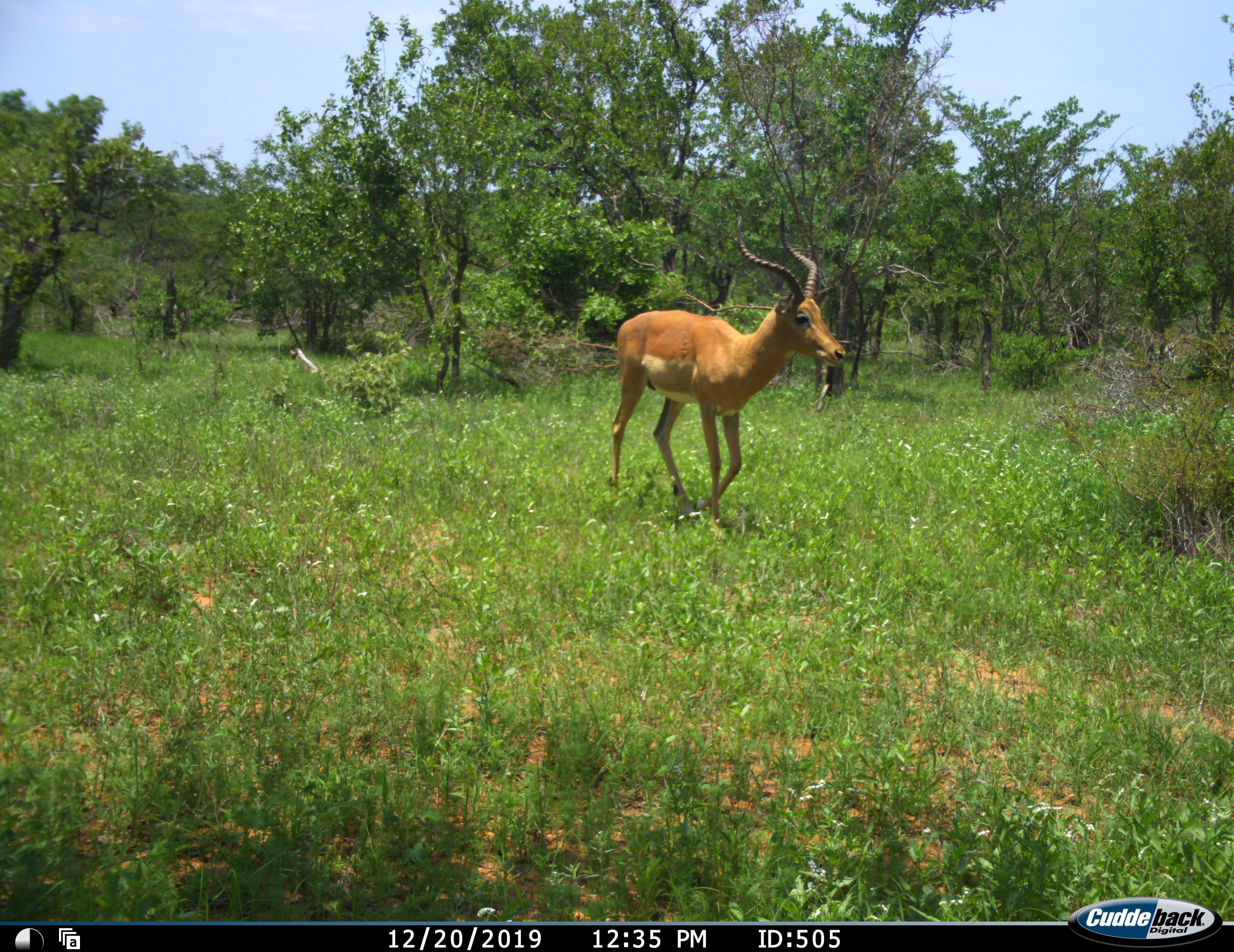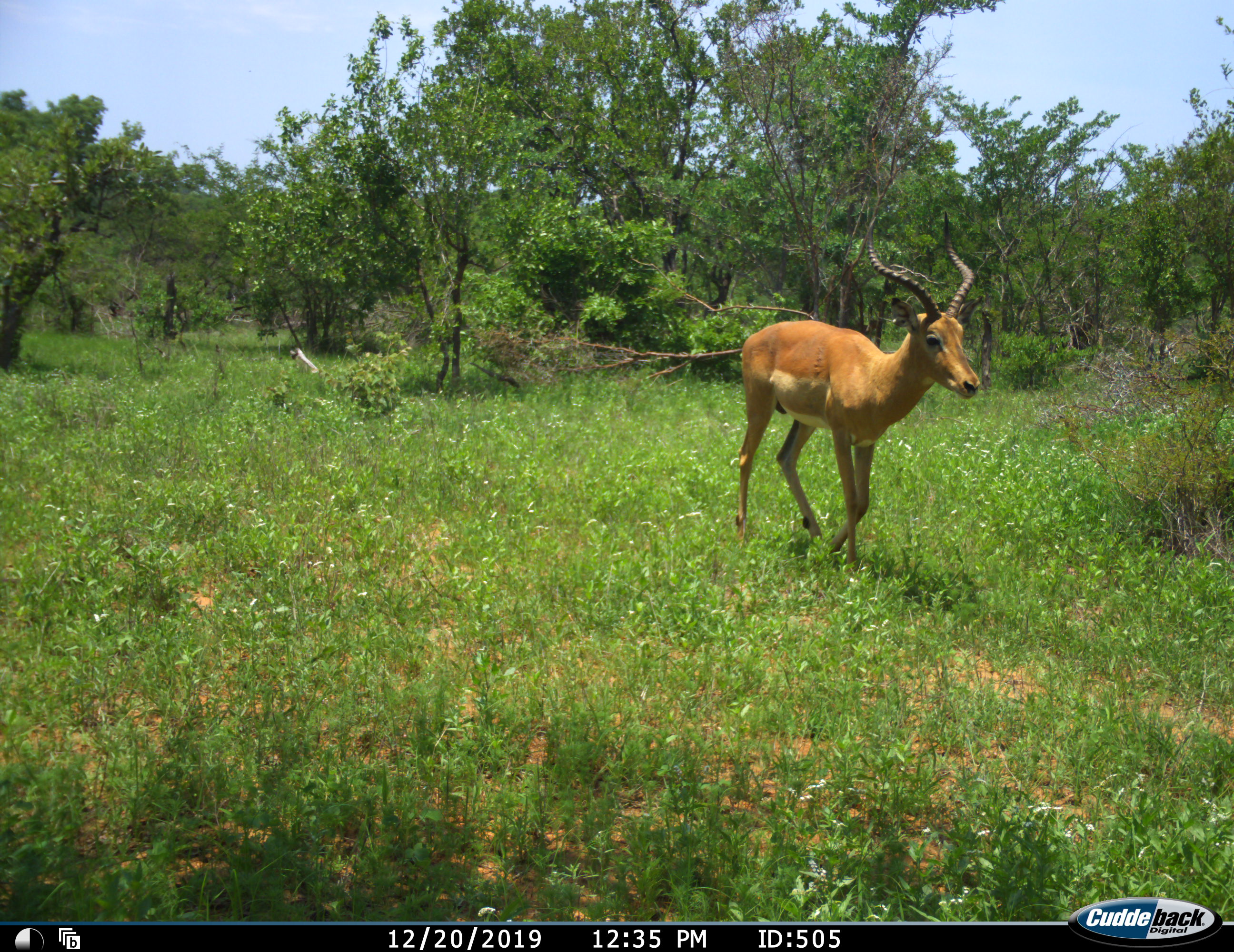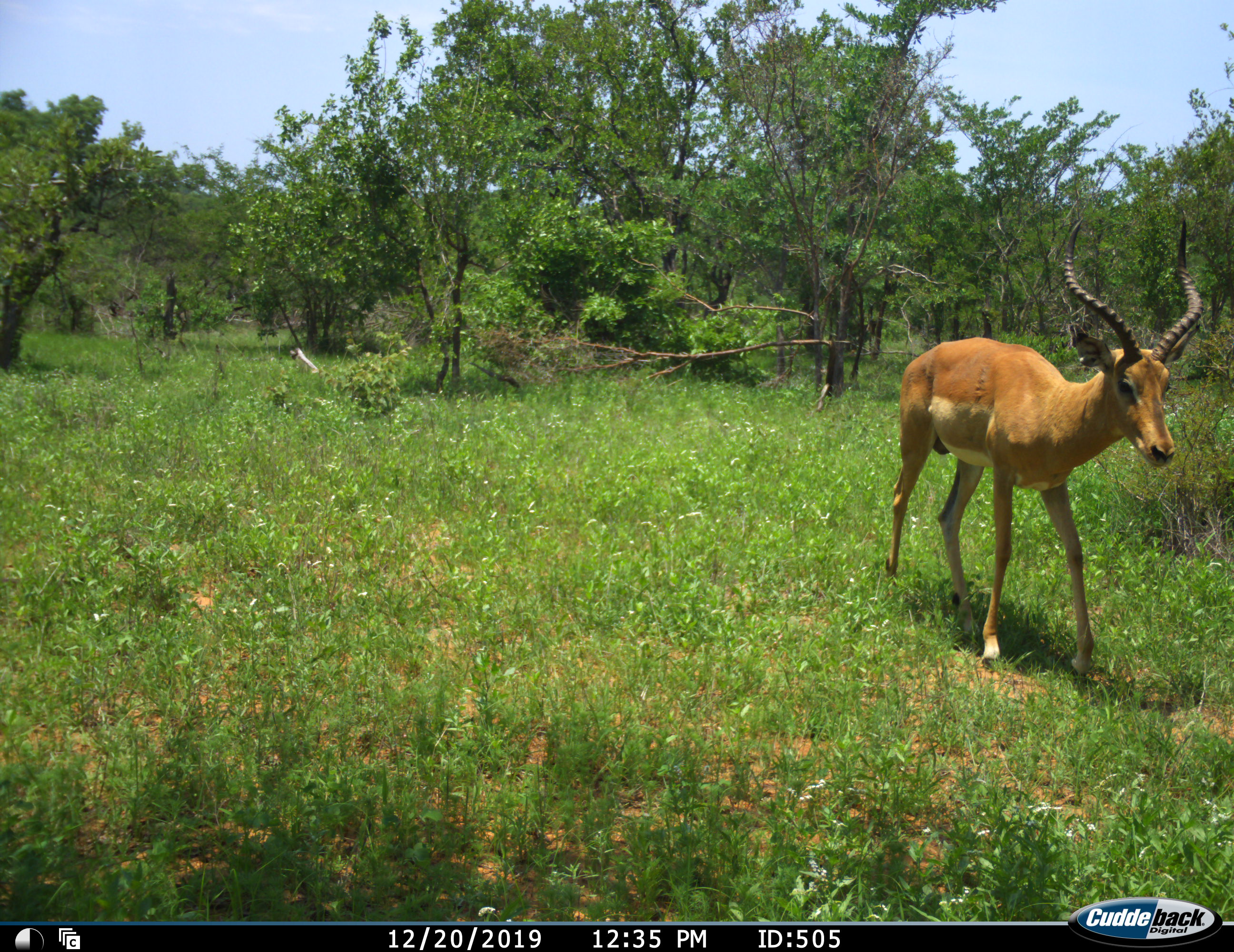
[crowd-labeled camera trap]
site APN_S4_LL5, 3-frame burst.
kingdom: Animalia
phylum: Chordata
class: Mammalia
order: Artiodactyla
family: Bovidae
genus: Aepyceros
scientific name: Aepyceros melampus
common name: impala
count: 1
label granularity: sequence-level